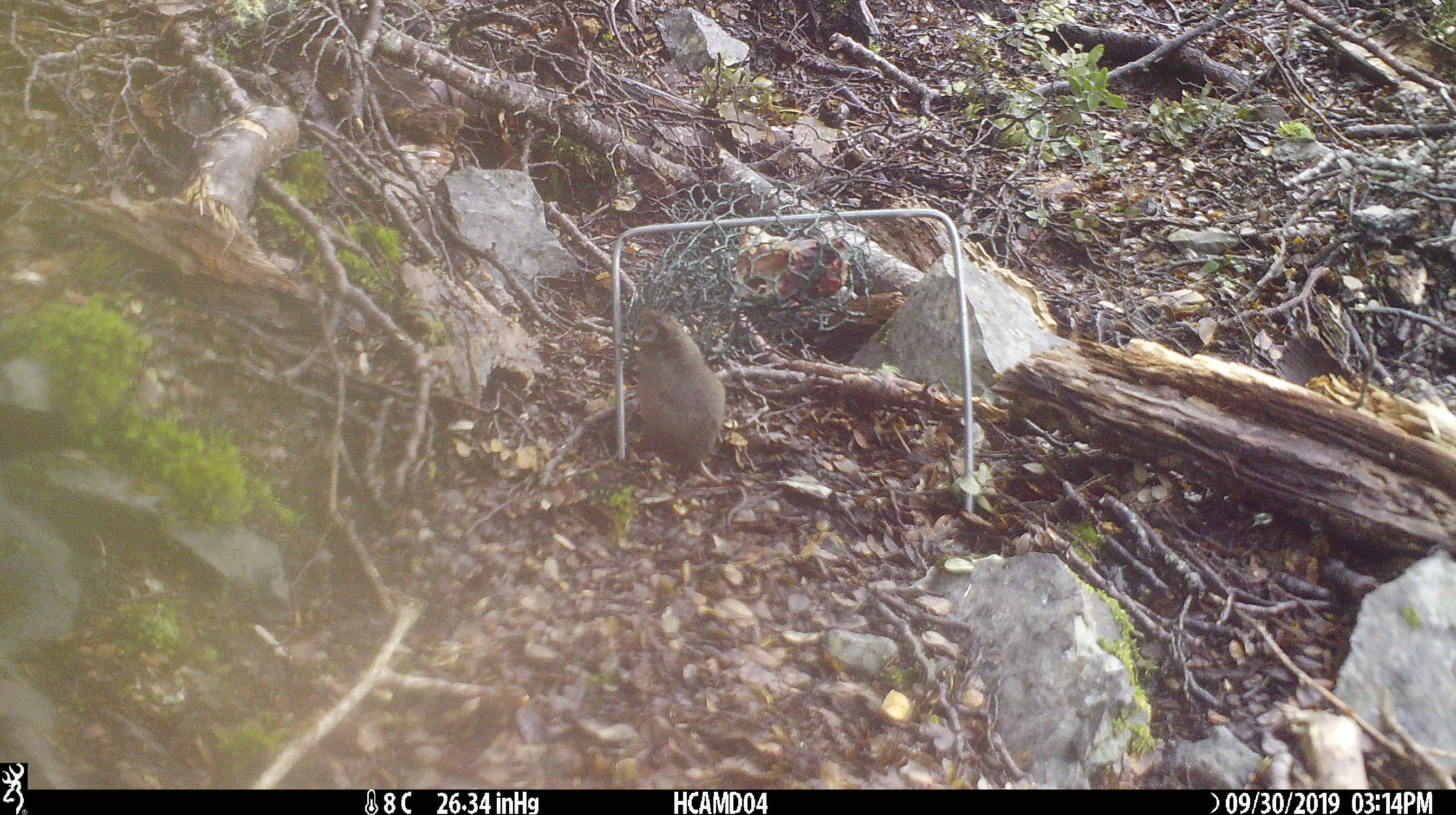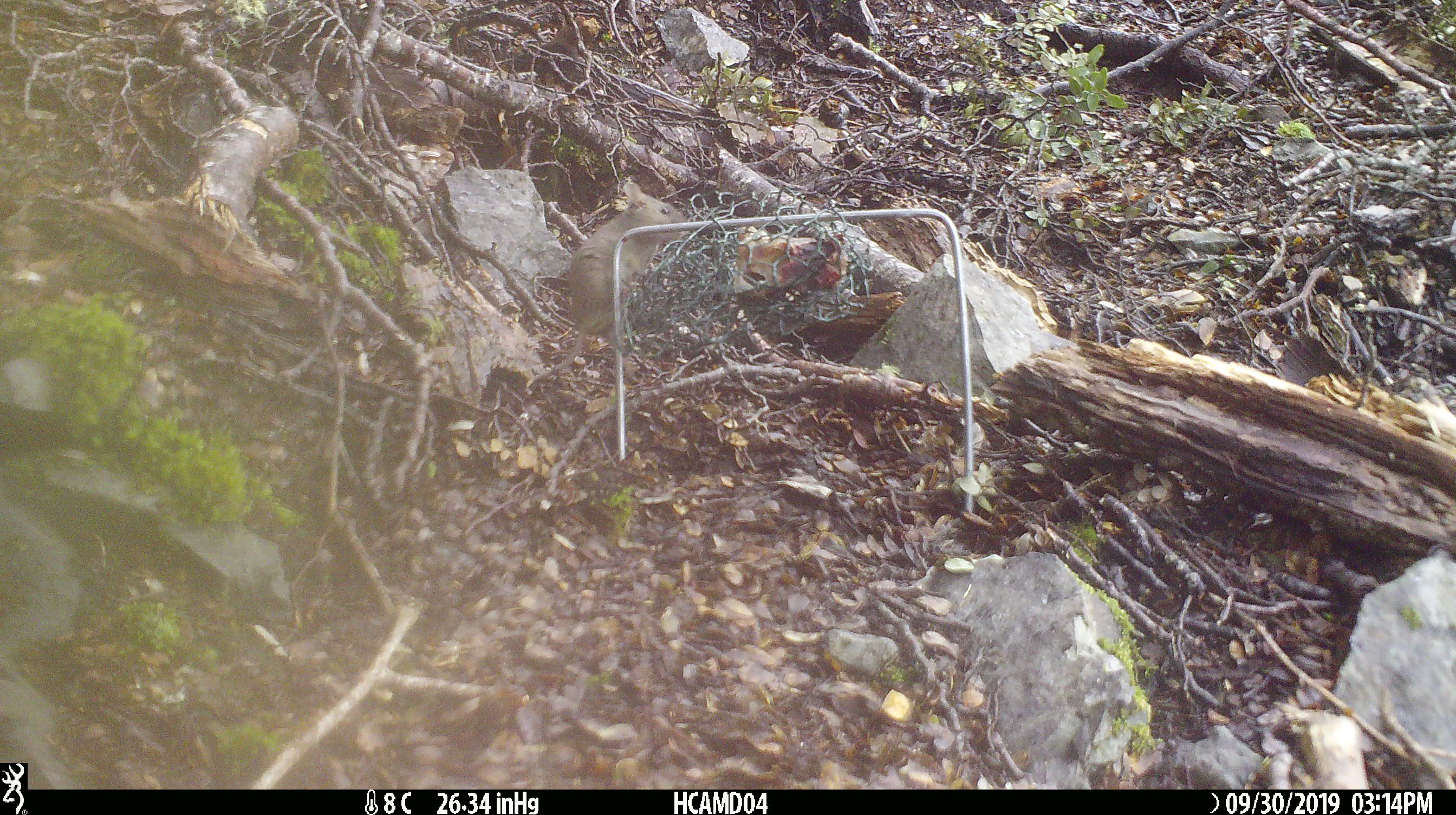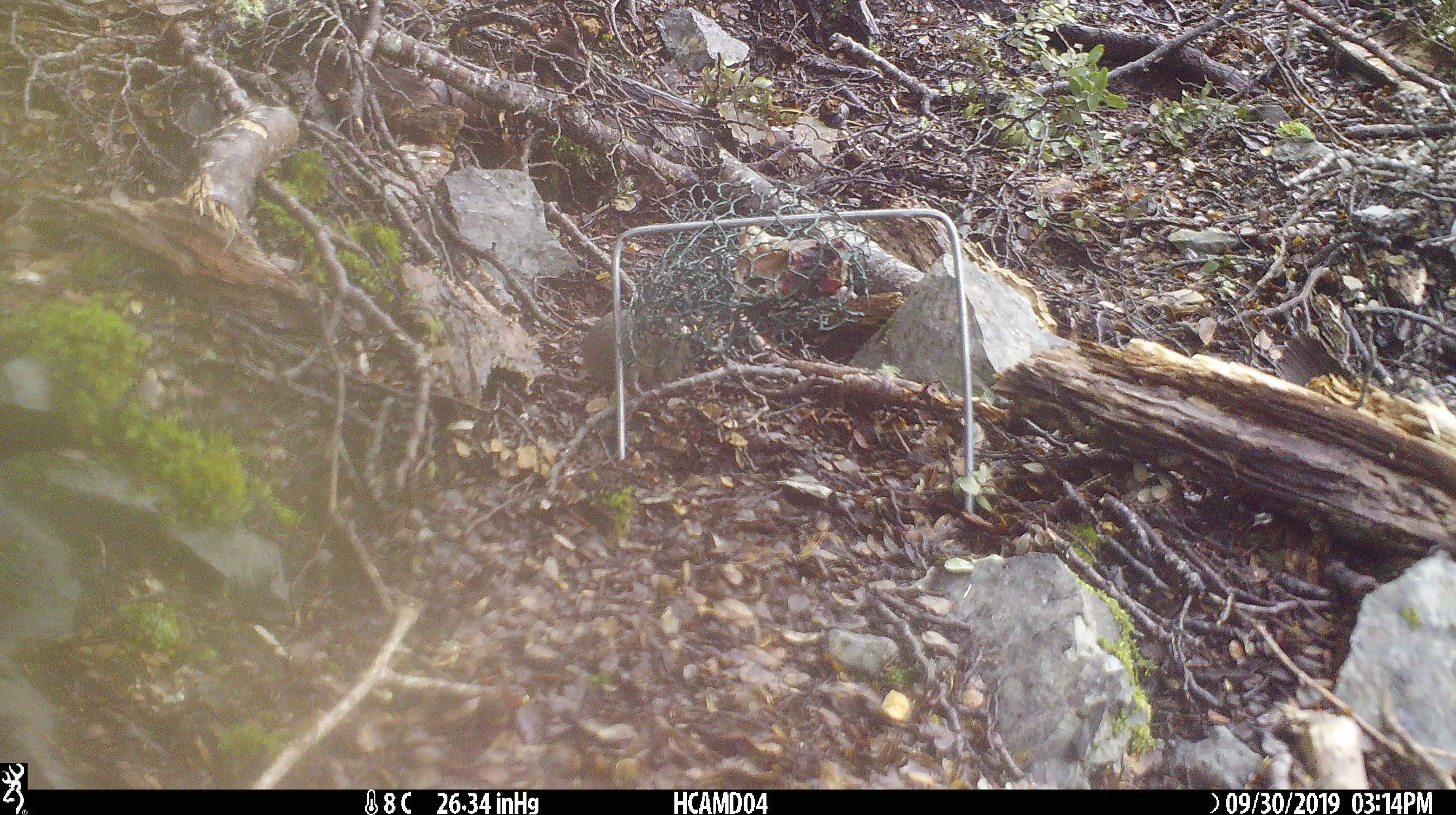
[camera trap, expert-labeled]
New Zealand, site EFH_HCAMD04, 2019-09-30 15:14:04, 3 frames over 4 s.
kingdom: Animalia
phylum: Chordata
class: Mammalia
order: Rodentia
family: Muridae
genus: Mus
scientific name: Mus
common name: mouse